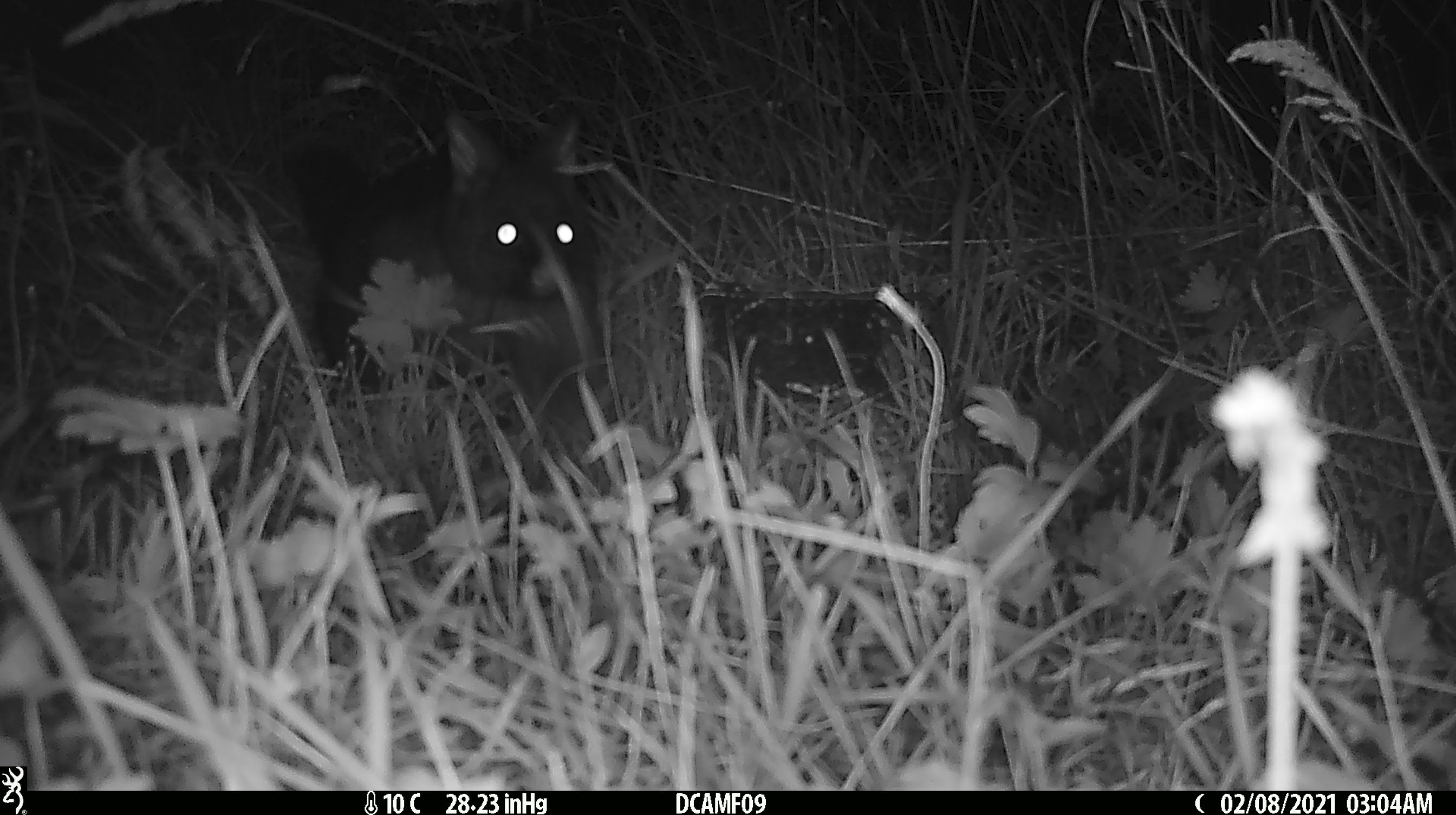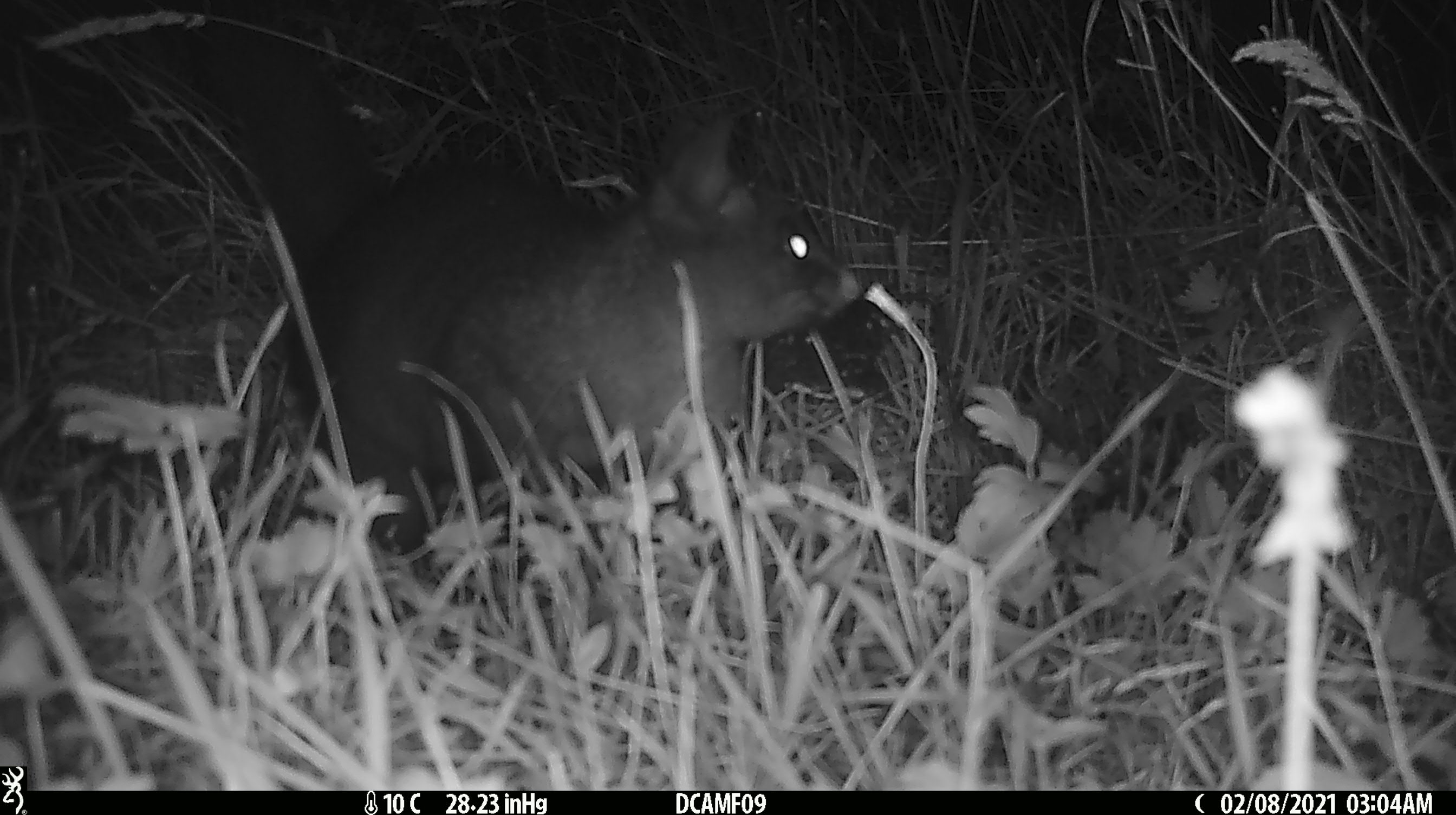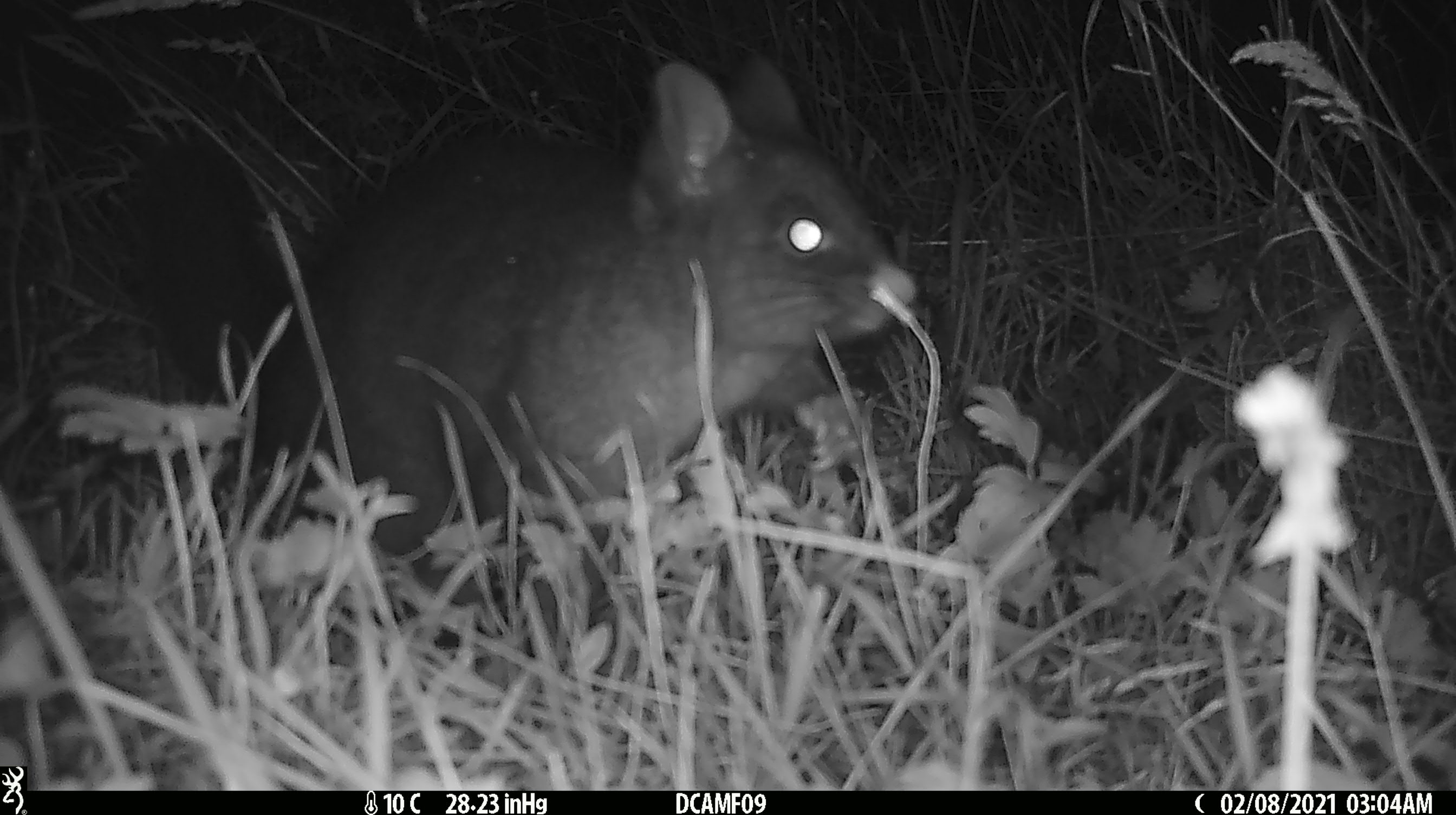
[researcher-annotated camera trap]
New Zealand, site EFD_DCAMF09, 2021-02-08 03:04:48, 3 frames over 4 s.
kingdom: Animalia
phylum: Chordata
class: Mammalia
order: Diprotodontia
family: Phalangeridae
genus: Trichosurus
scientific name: Trichosurus vulpecula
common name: common brushtail possum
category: possum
Possum (common brushtail possum) (Trichosurus vulpecula).